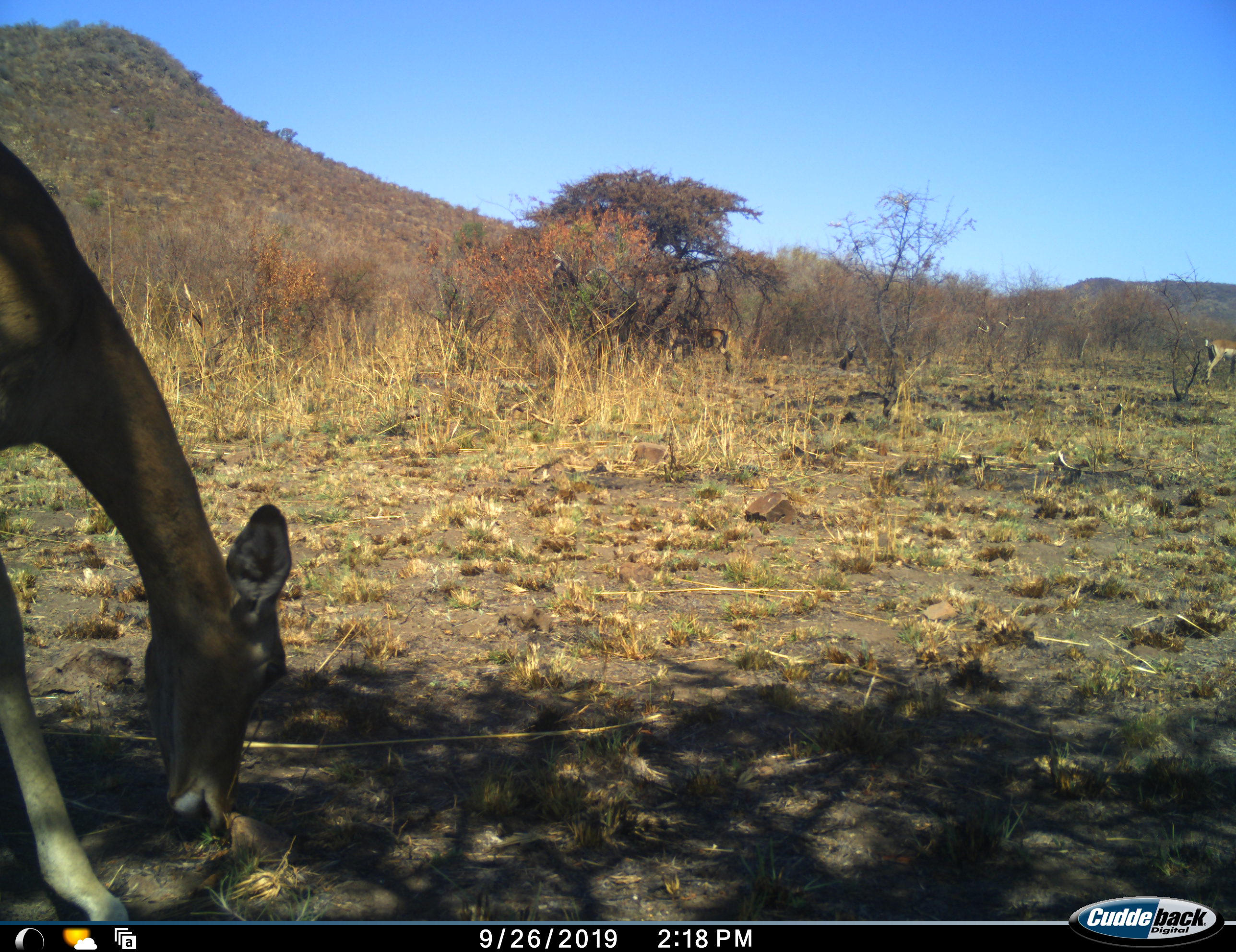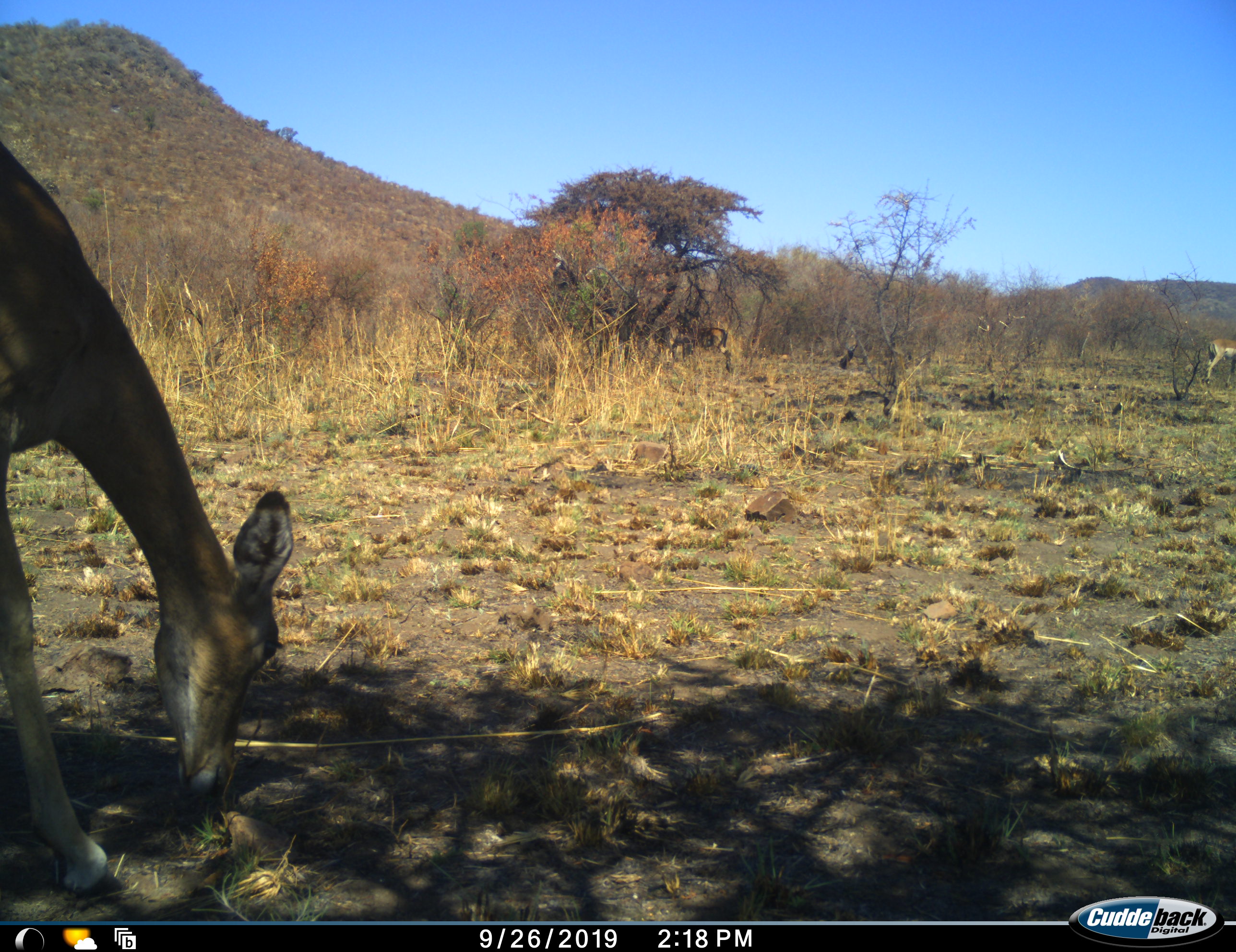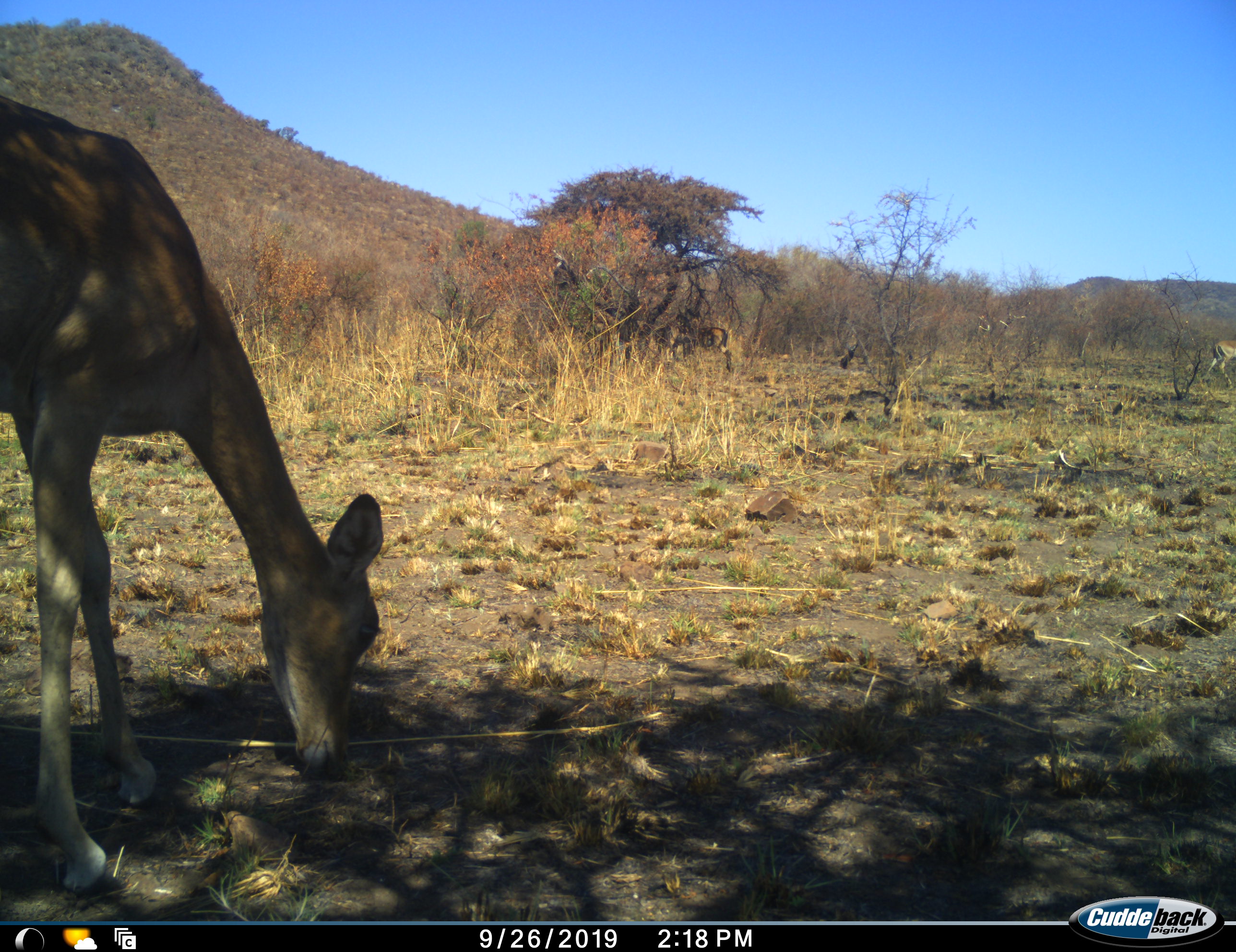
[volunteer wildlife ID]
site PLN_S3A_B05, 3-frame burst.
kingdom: Animalia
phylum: Chordata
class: Mammalia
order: Artiodactyla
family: Bovidae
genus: Aepyceros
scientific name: Aepyceros melampus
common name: impala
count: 2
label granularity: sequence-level